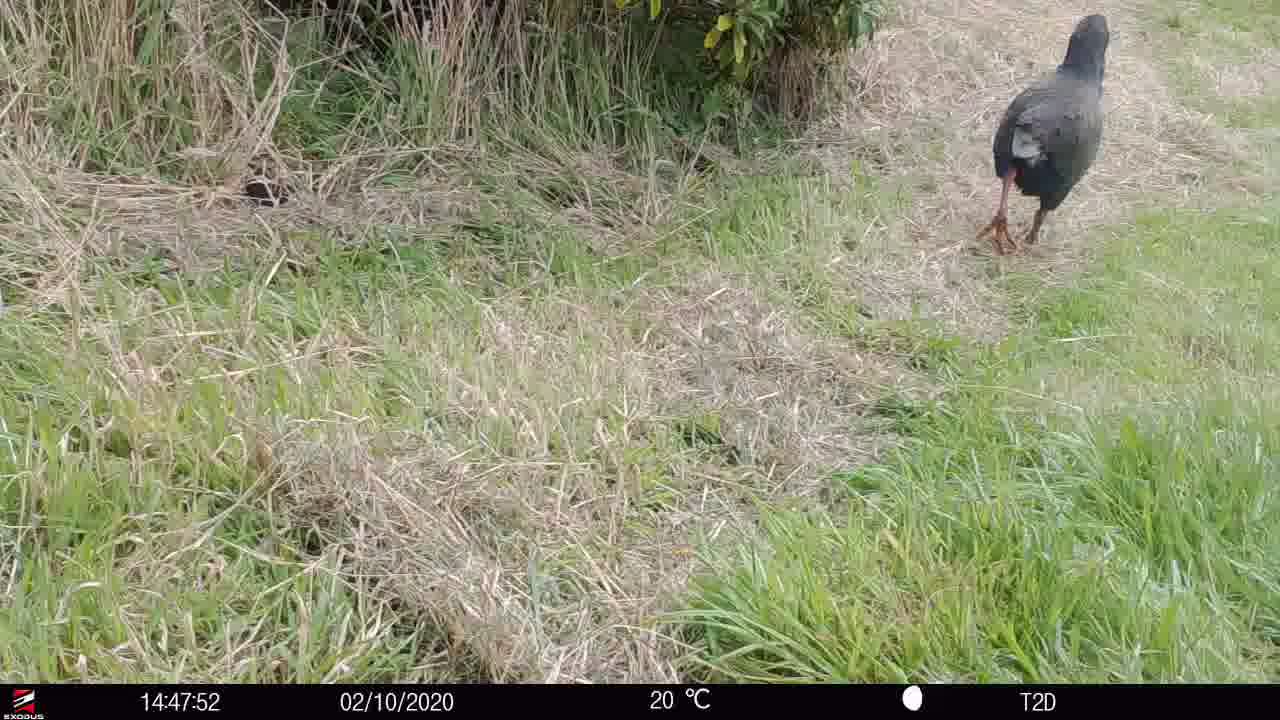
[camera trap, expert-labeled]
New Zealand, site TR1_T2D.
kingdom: Animalia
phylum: Chordata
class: Aves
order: Gruiformes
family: Rallidae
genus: Porphyrio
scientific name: Porphyrio mantelli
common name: takahe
Takahe (Porphyrio mantelli).